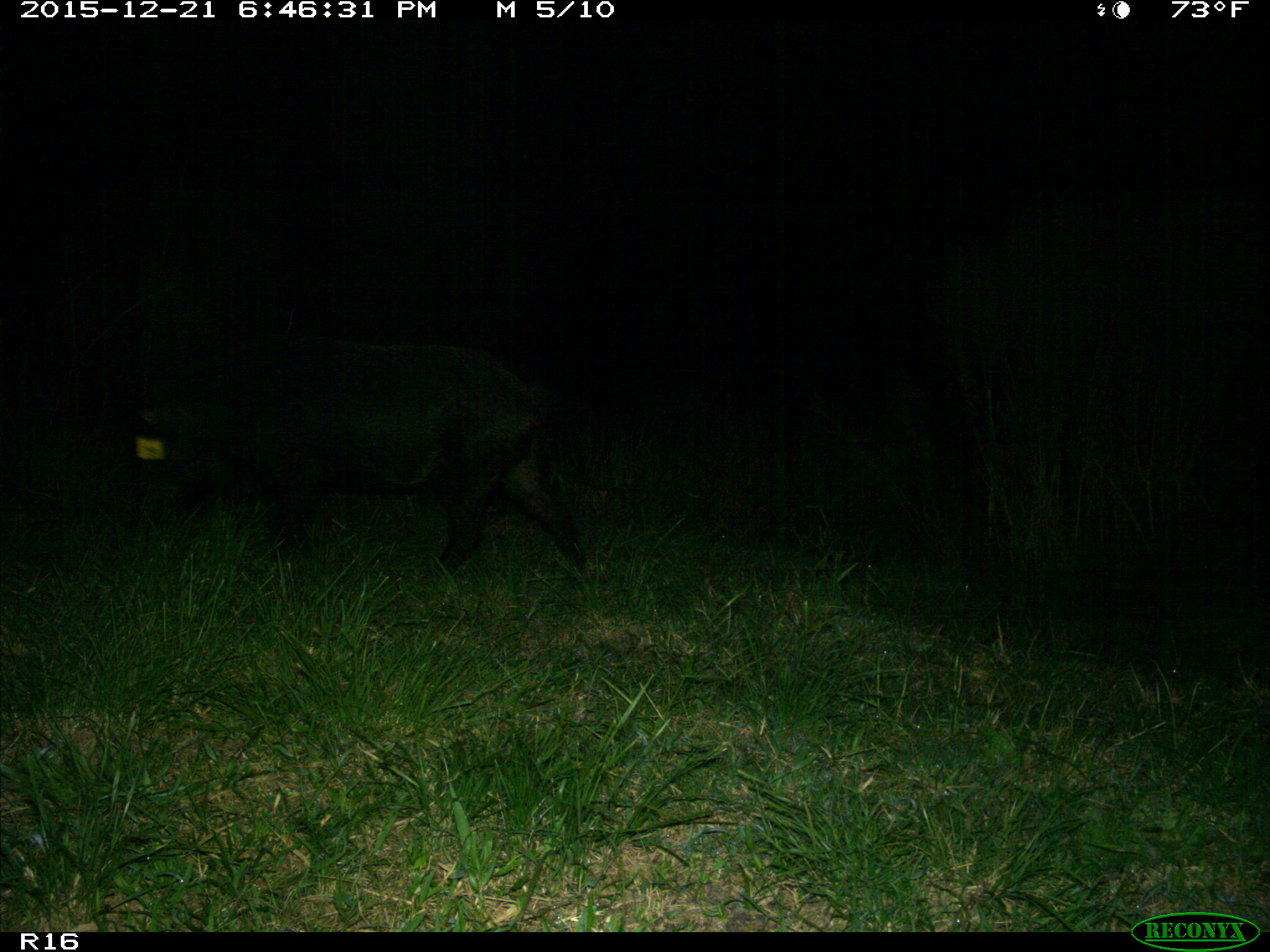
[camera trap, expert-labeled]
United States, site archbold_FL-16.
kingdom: Animalia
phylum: Chordata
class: Mammalia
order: Artiodactyla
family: Suidae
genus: Sus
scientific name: Sus scrofa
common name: wild boar